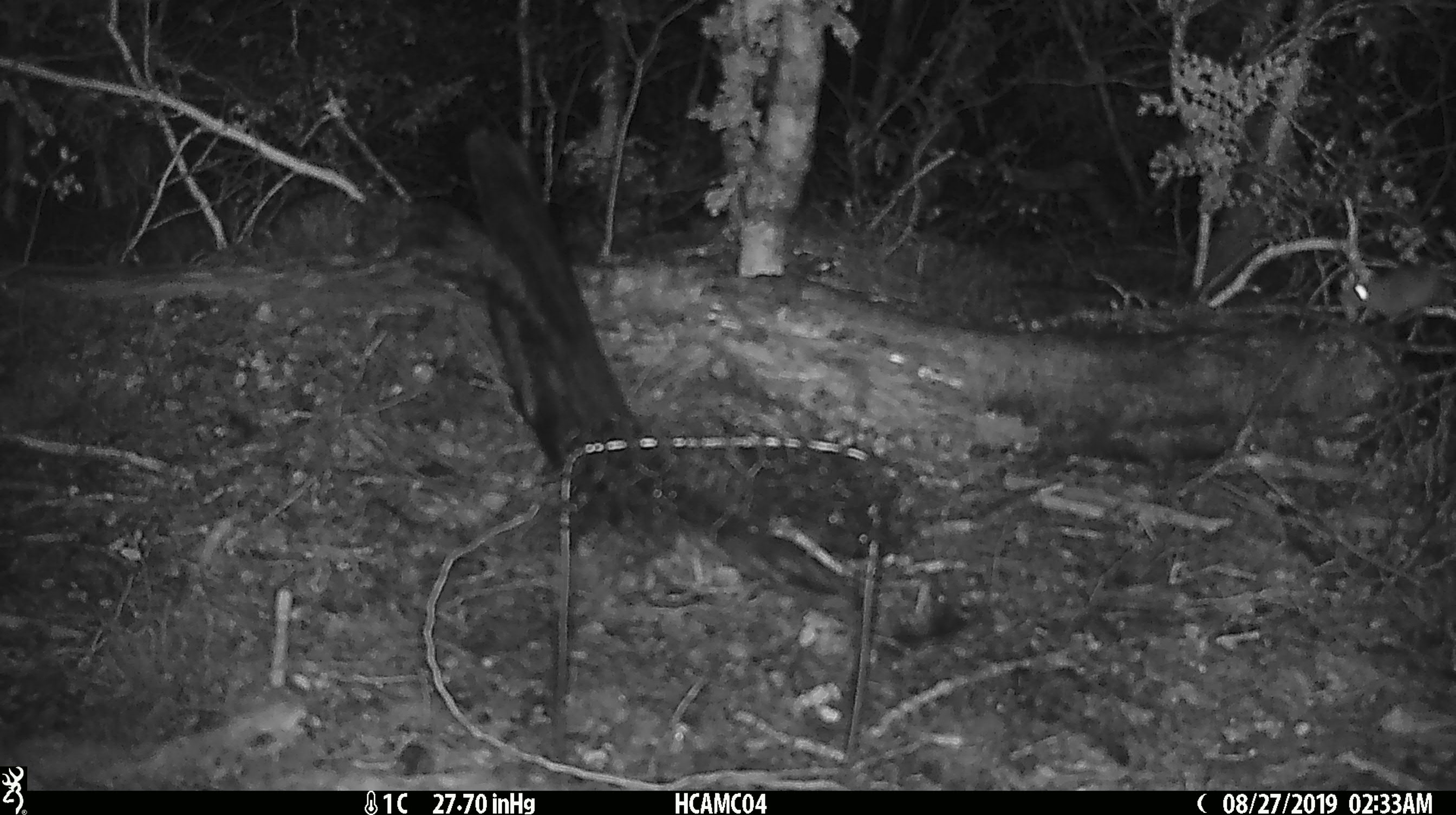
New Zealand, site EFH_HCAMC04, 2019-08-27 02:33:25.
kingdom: Animalia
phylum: Chordata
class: Mammalia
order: Rodentia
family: Muridae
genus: Mus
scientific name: Mus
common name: mouse